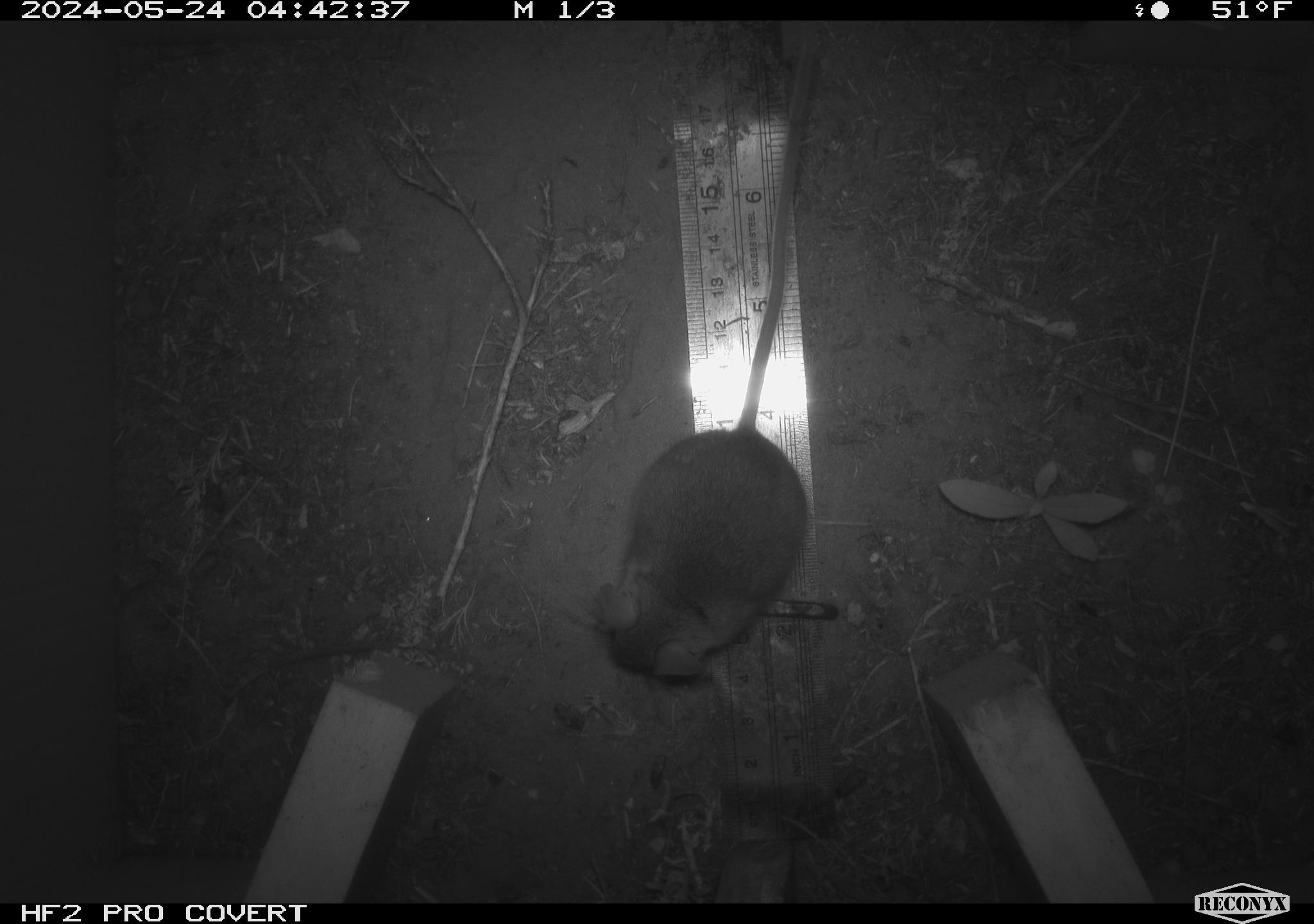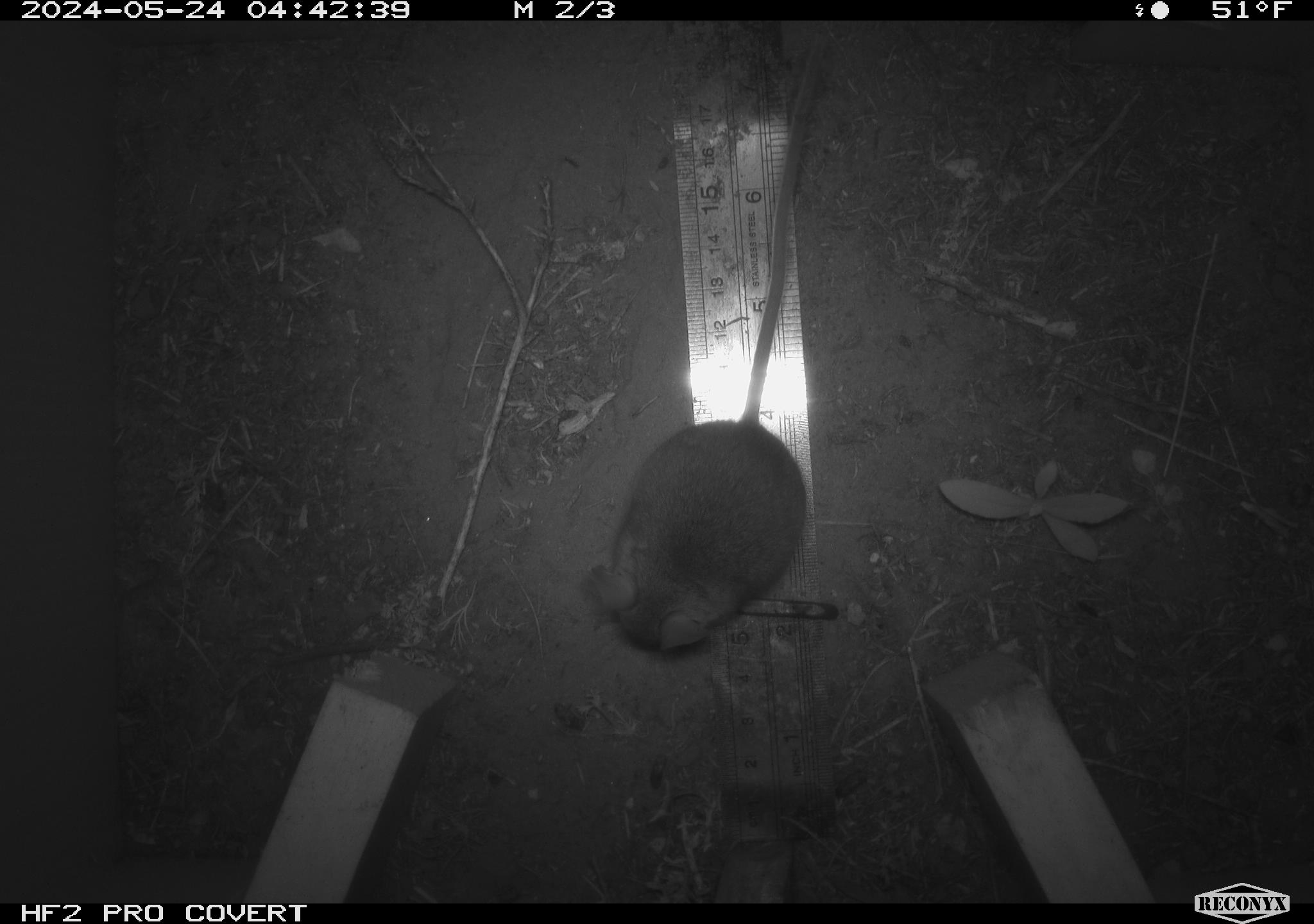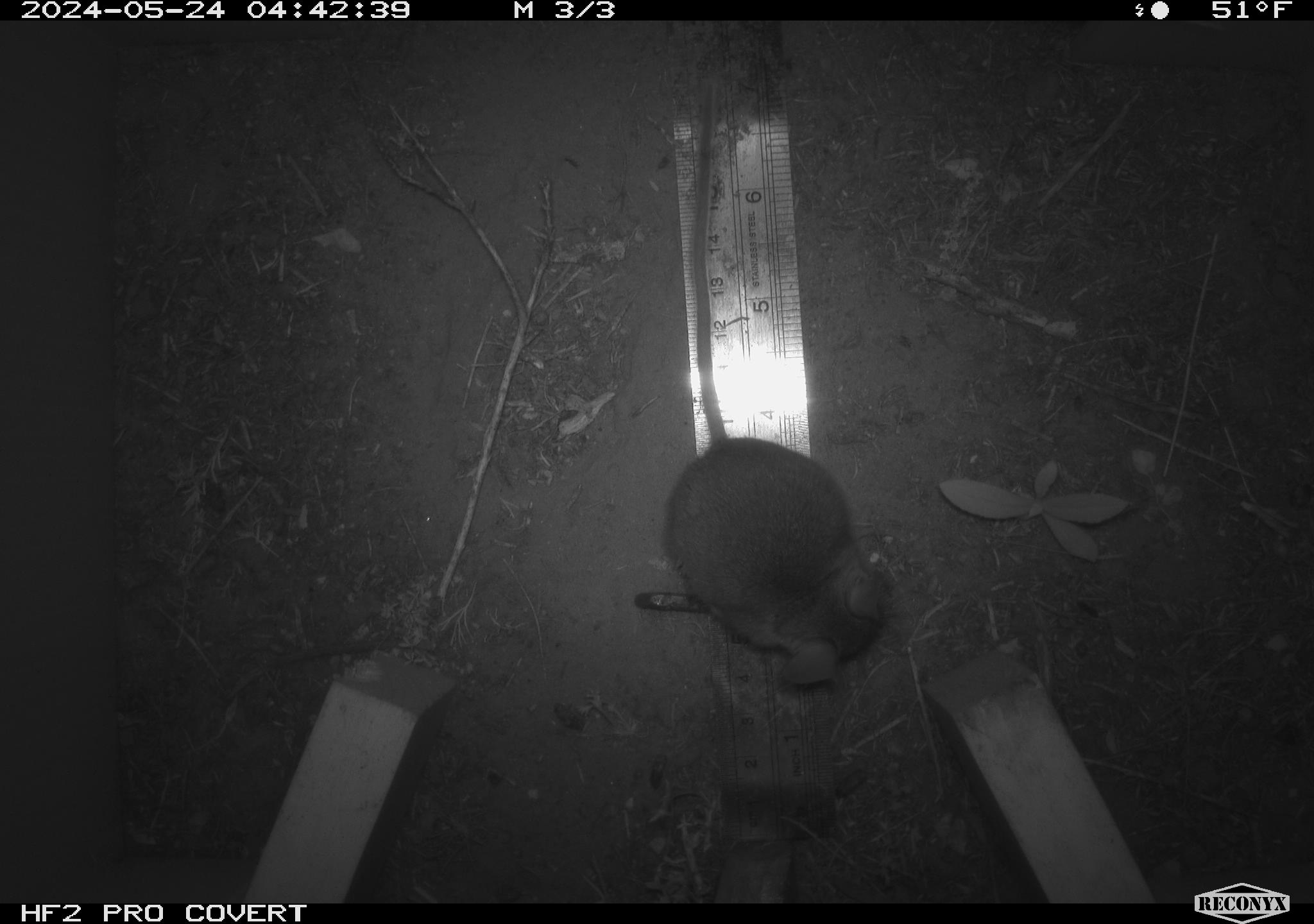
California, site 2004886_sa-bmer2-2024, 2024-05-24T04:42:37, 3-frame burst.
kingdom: Animalia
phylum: Chordata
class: Mammalia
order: Rodentia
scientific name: Rodentia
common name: mouse species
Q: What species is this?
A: Mouse species (Rodentia).